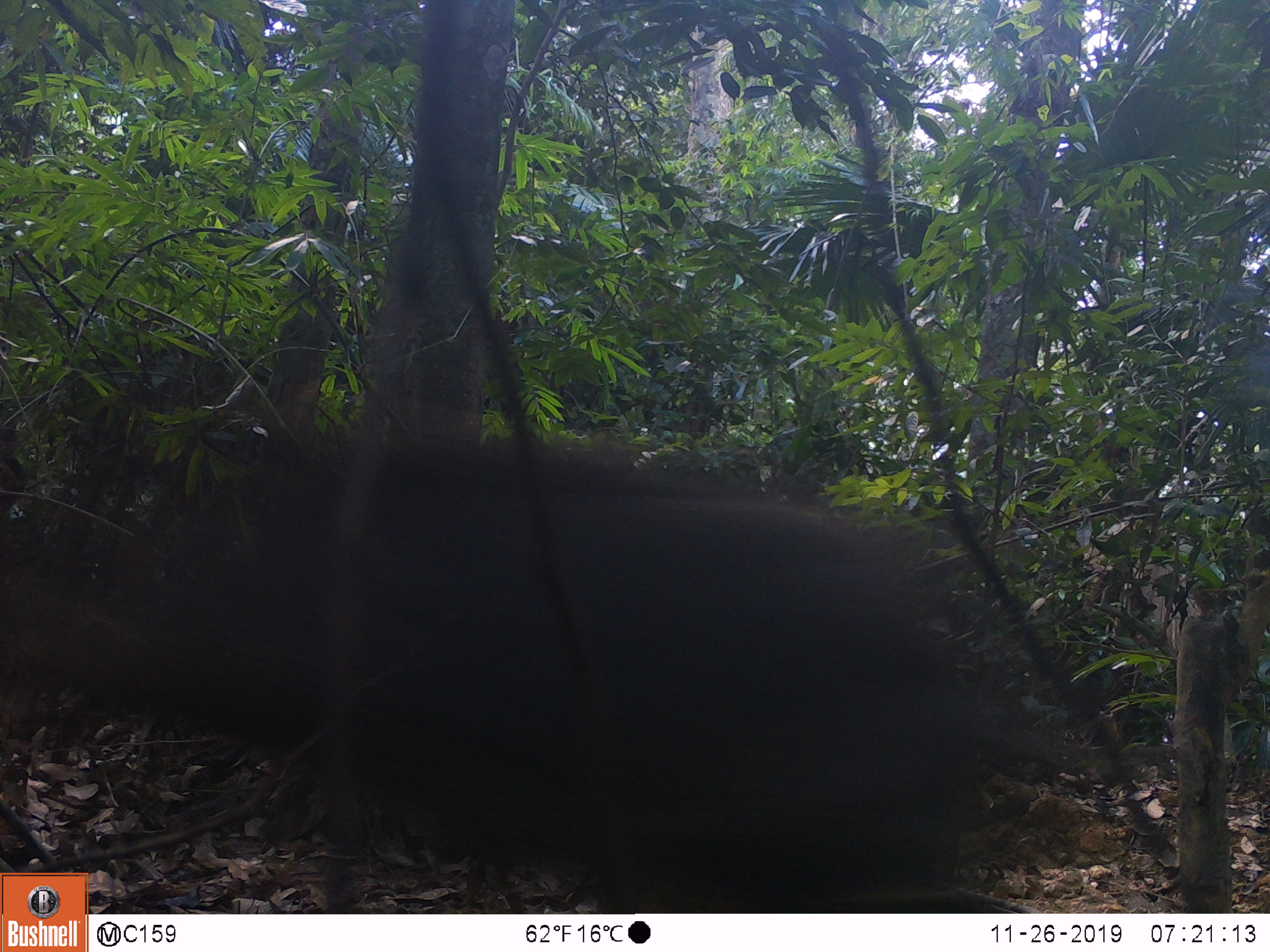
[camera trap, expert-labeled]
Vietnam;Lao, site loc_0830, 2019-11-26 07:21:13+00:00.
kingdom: Animalia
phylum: Chordata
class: Mammalia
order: Artiodactyla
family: Suidae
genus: Sus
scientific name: Sus scrofa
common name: eurasian wild pig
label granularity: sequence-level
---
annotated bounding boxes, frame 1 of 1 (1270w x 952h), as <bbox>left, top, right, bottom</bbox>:
eurasian wild pig: <bbox>0, 440, 1145, 910</bbox>